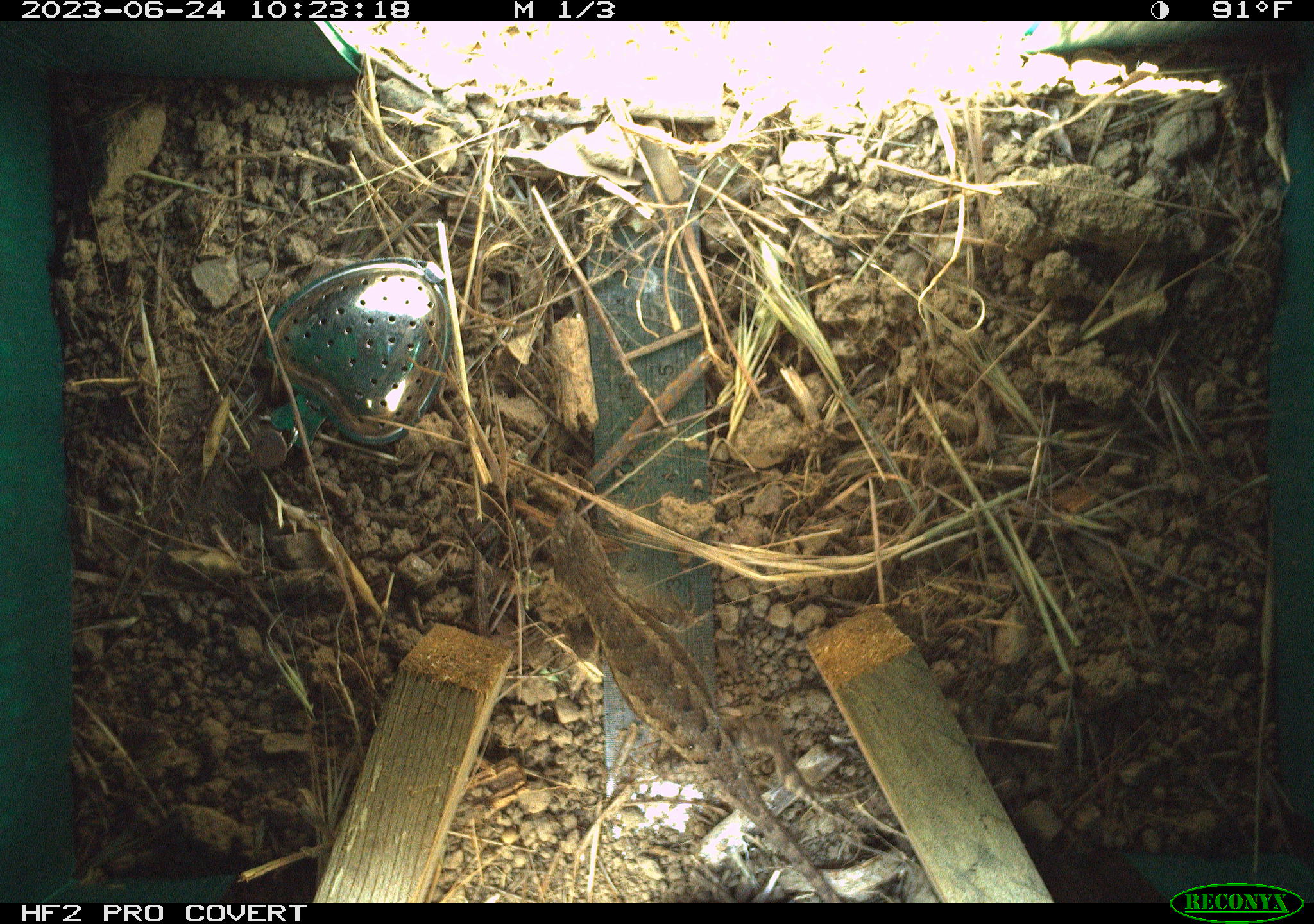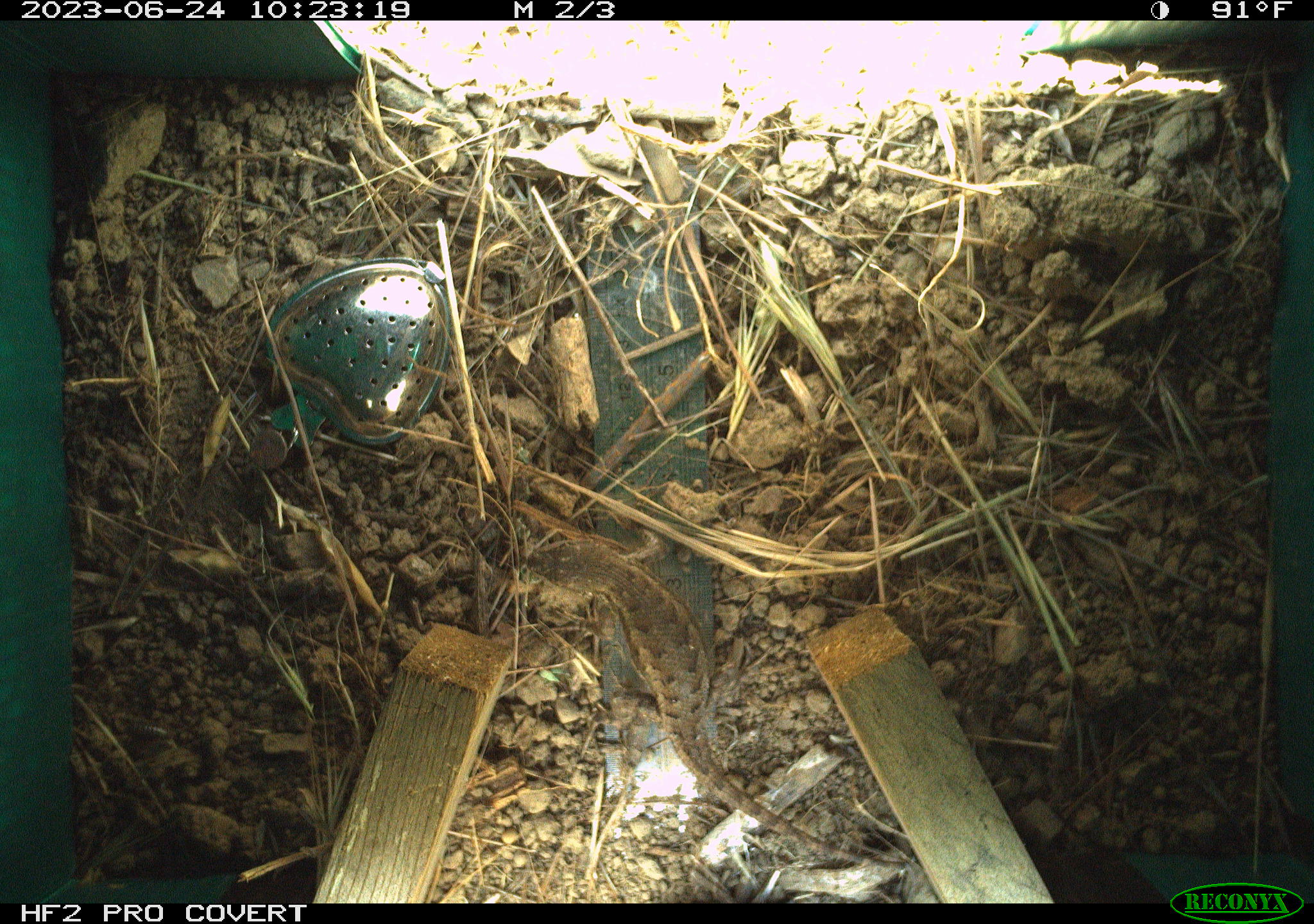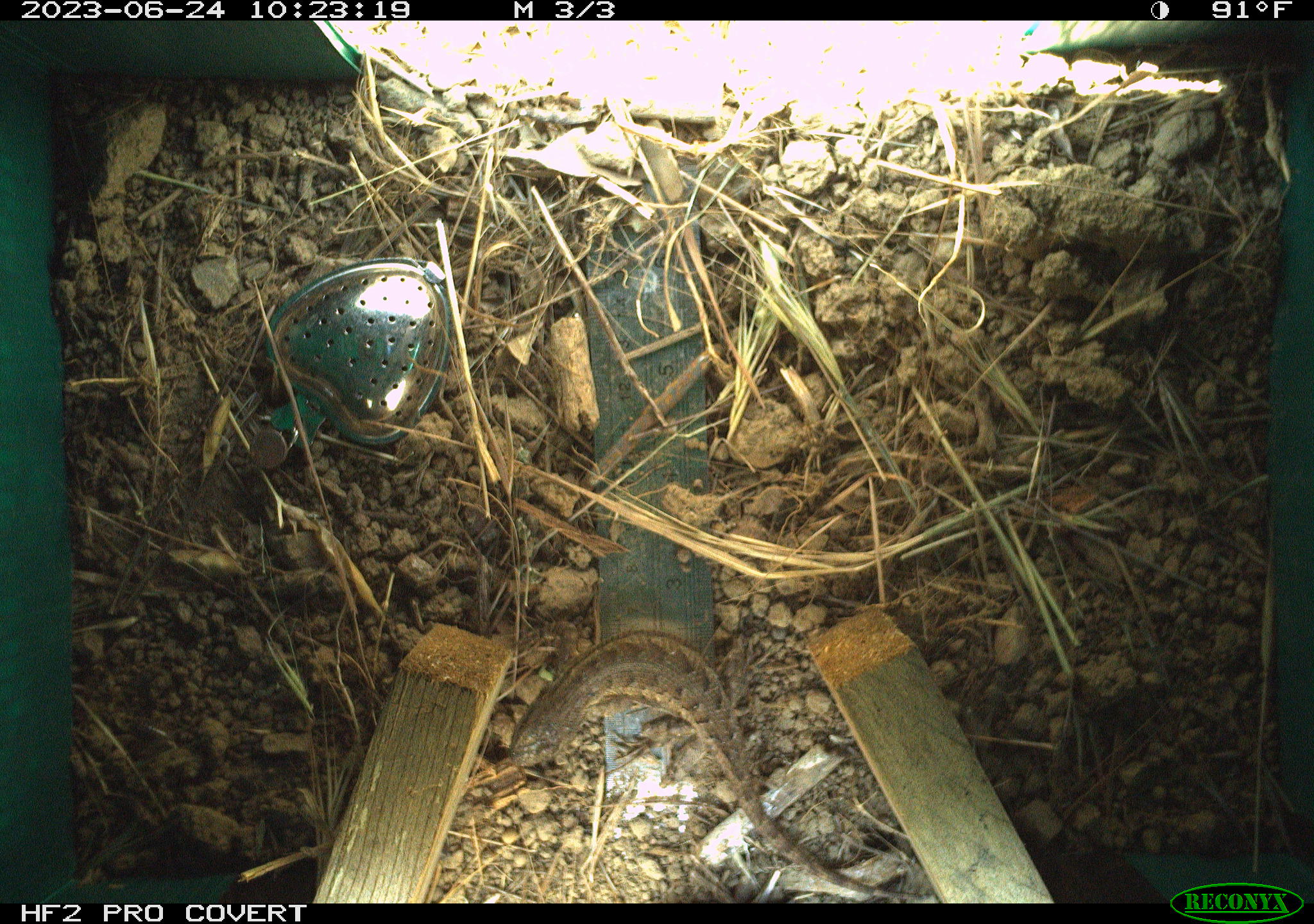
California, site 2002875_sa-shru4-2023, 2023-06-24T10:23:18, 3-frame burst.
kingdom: Animalia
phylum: Chordata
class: Reptilia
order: Squamata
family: Phrynosomatidae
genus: Sceloporus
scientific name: Sceloporus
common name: spiny lizards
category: sceloporus species